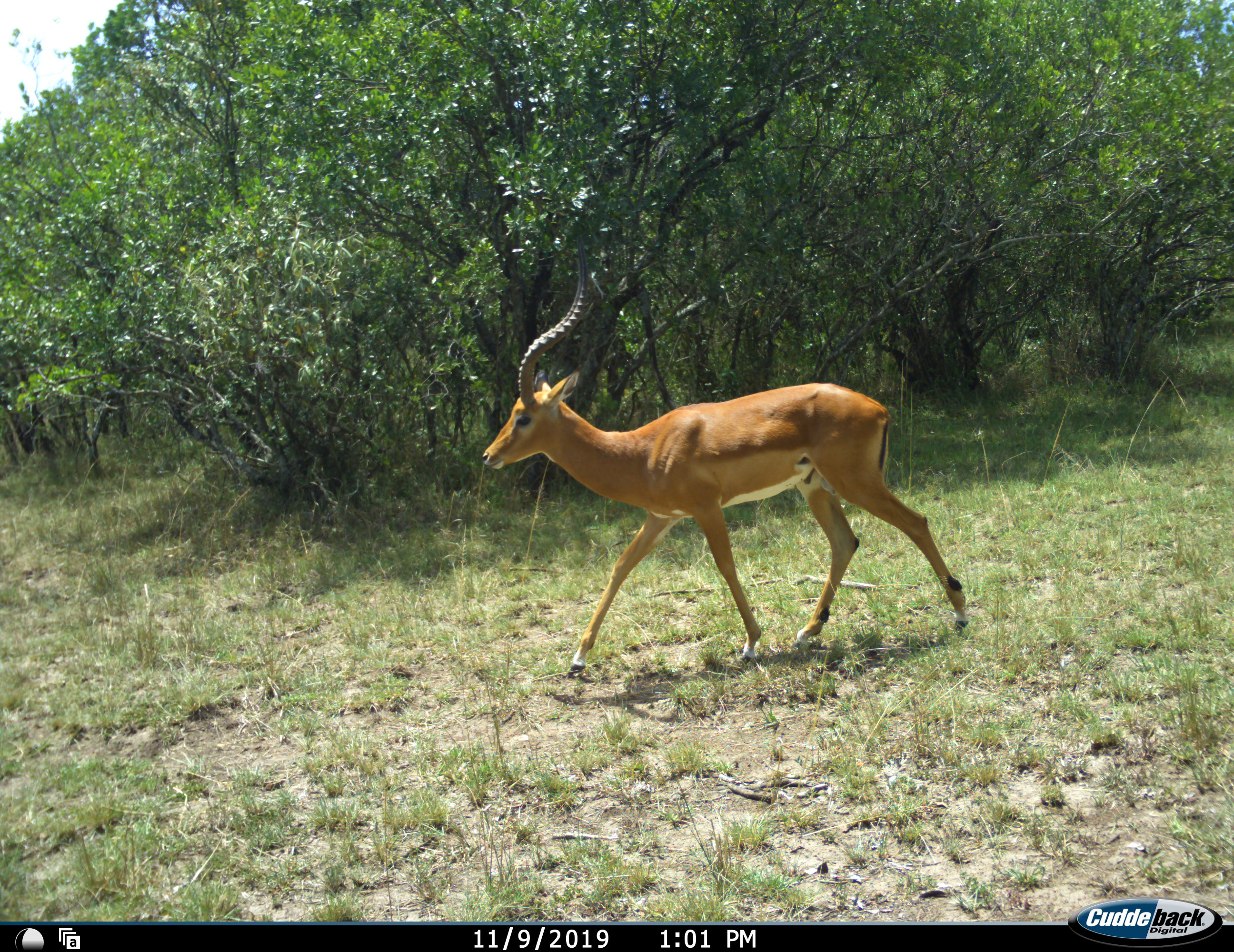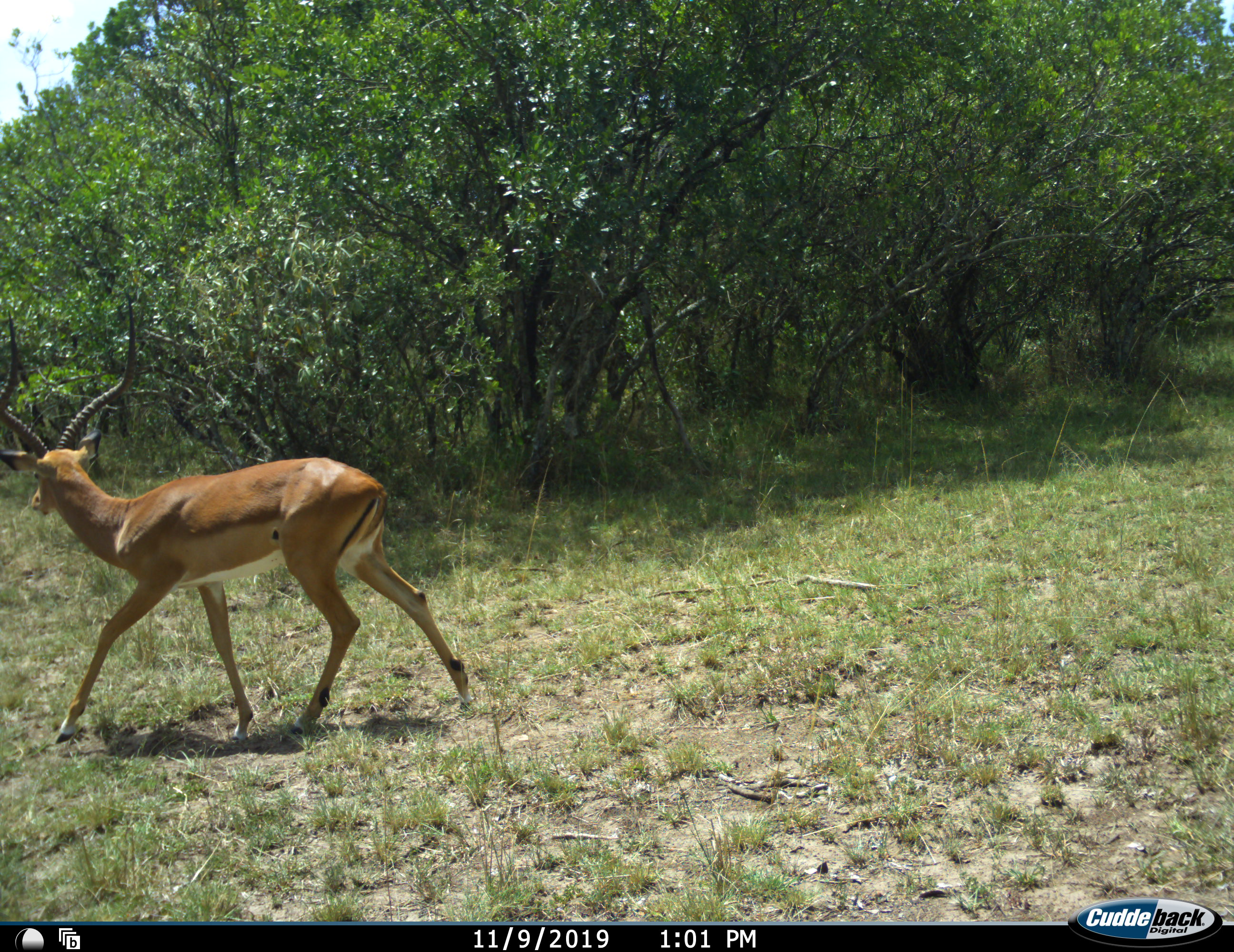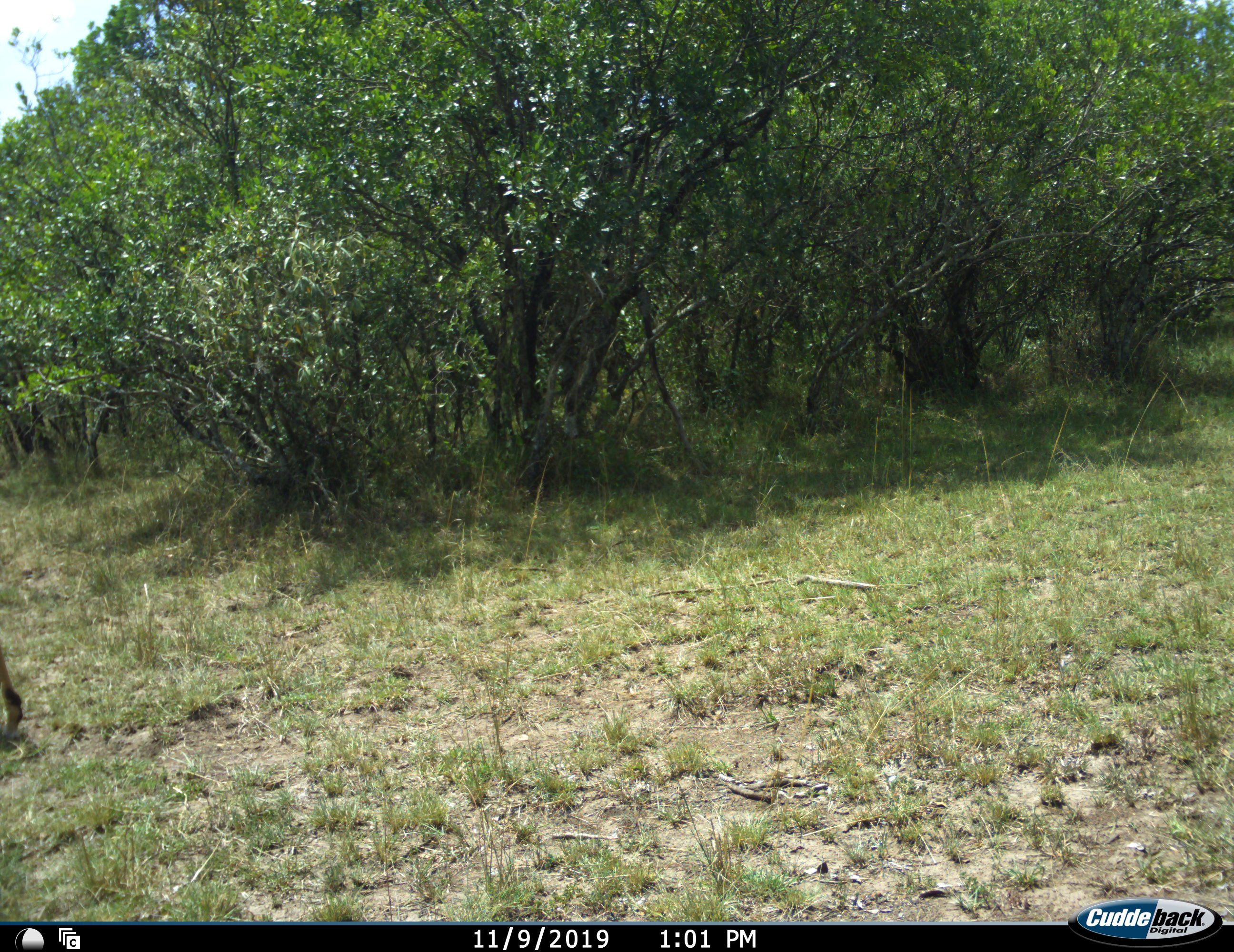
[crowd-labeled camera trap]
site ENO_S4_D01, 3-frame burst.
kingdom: Animalia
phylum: Chordata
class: Mammalia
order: Artiodactyla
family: Bovidae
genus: Aepyceros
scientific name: Aepyceros melampus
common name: impala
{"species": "impala (Aepyceros melampus)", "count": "1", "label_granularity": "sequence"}